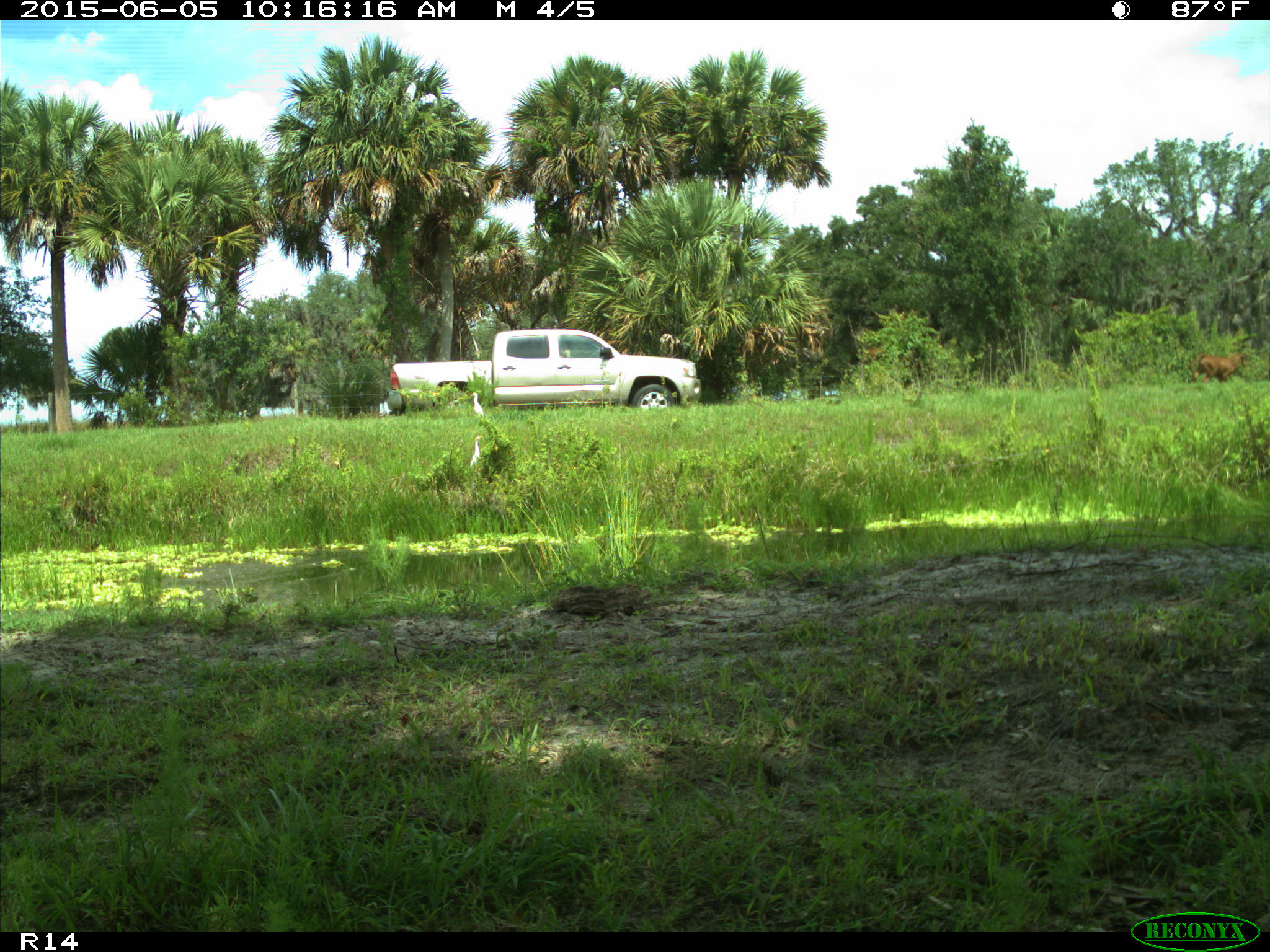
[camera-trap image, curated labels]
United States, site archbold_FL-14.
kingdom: Animalia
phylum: Chordata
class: Mammalia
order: Artiodactyla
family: Bovidae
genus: Bos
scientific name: Bos taurus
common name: domestic cow